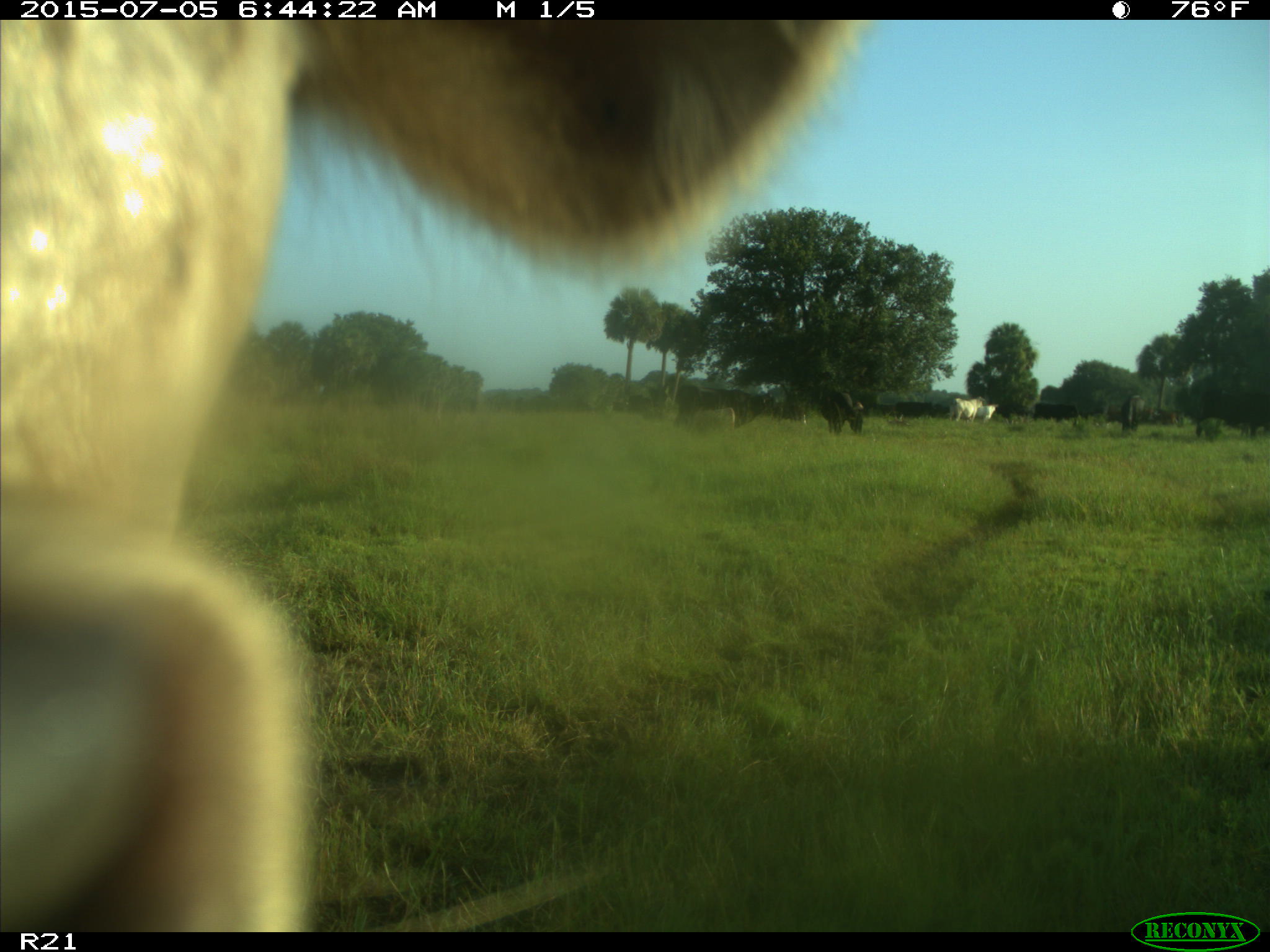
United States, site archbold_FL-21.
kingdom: Animalia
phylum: Chordata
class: Mammalia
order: Artiodactyla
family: Bovidae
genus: Bos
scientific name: Bos taurus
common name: domestic cow